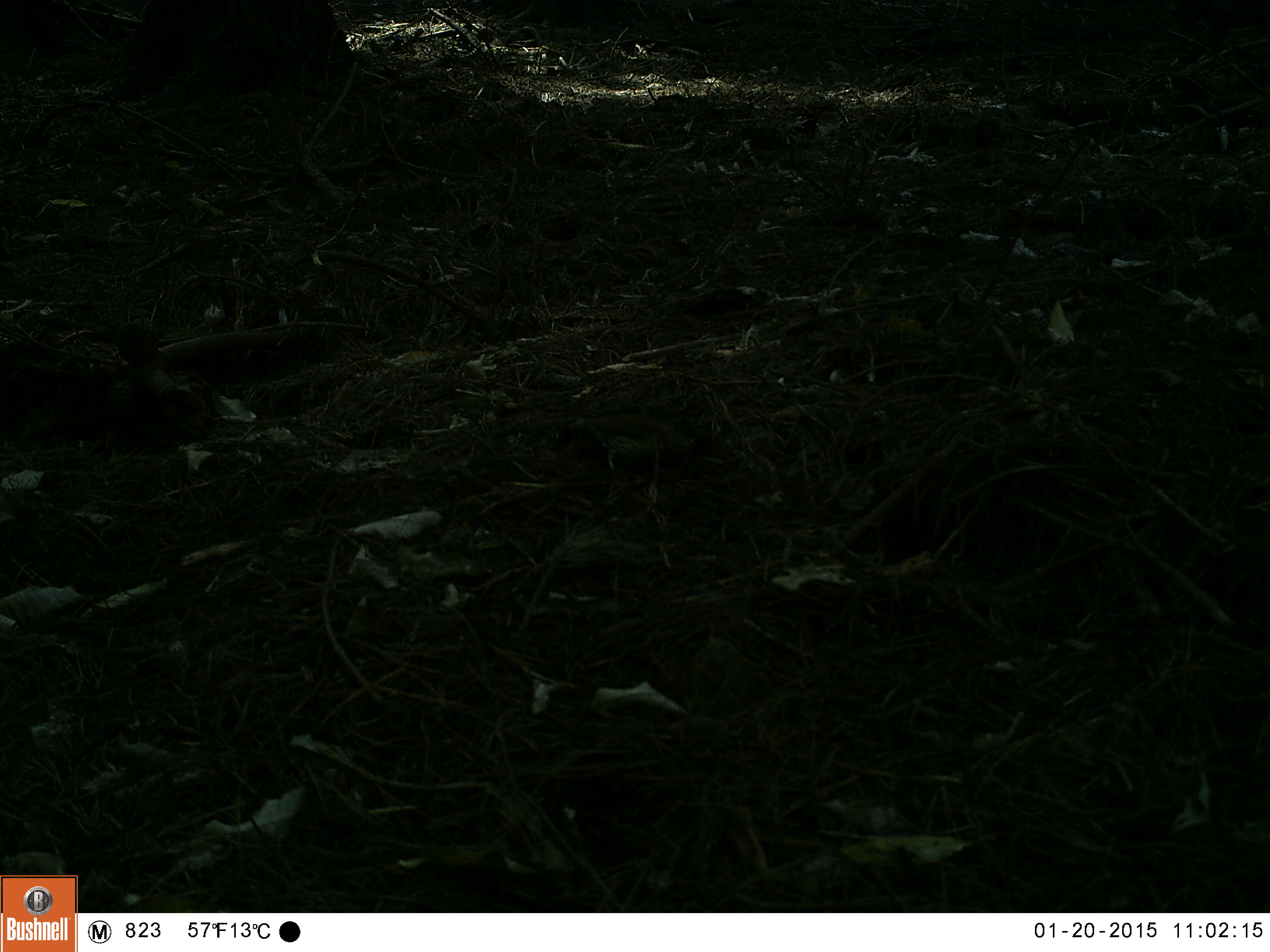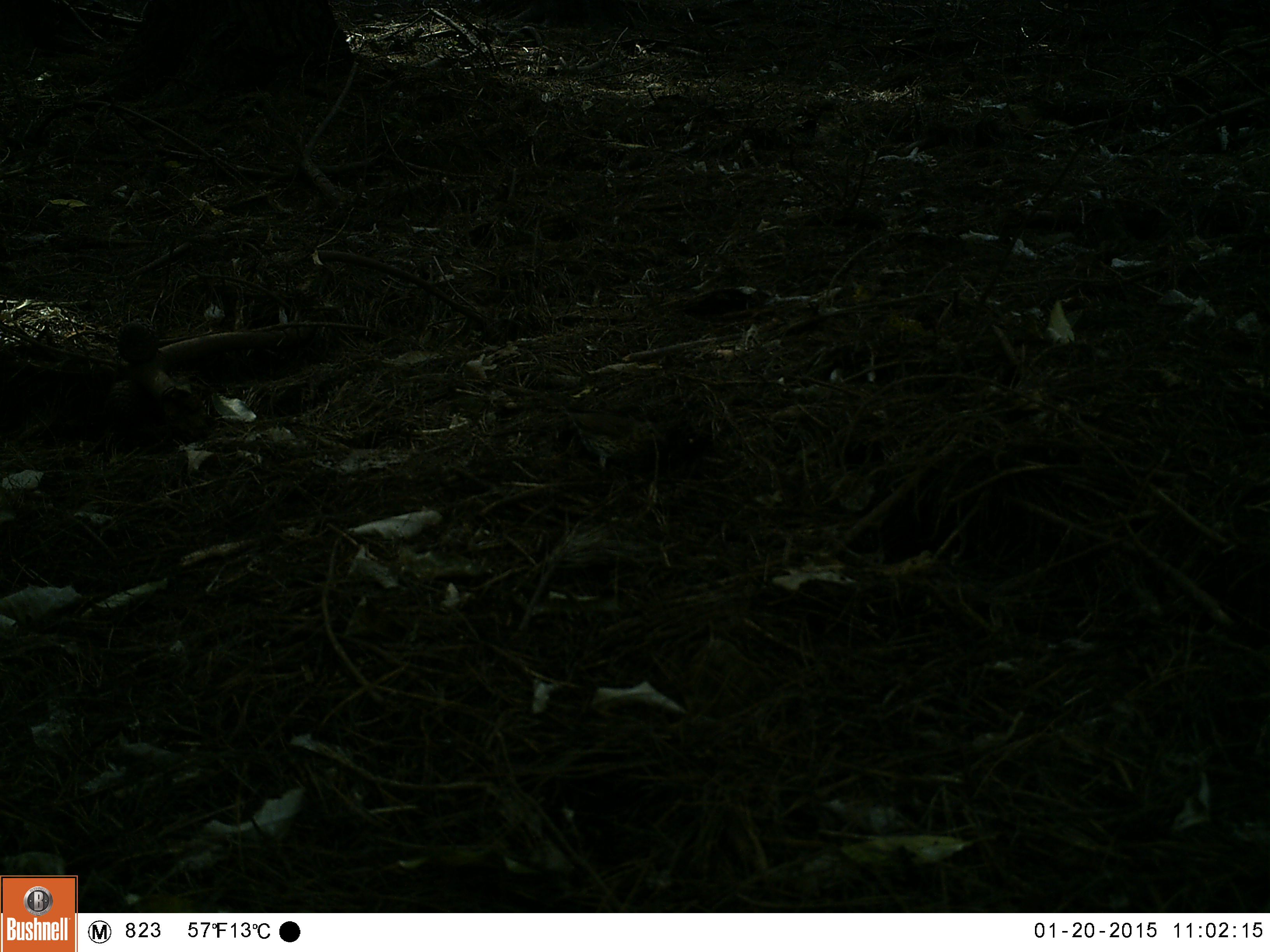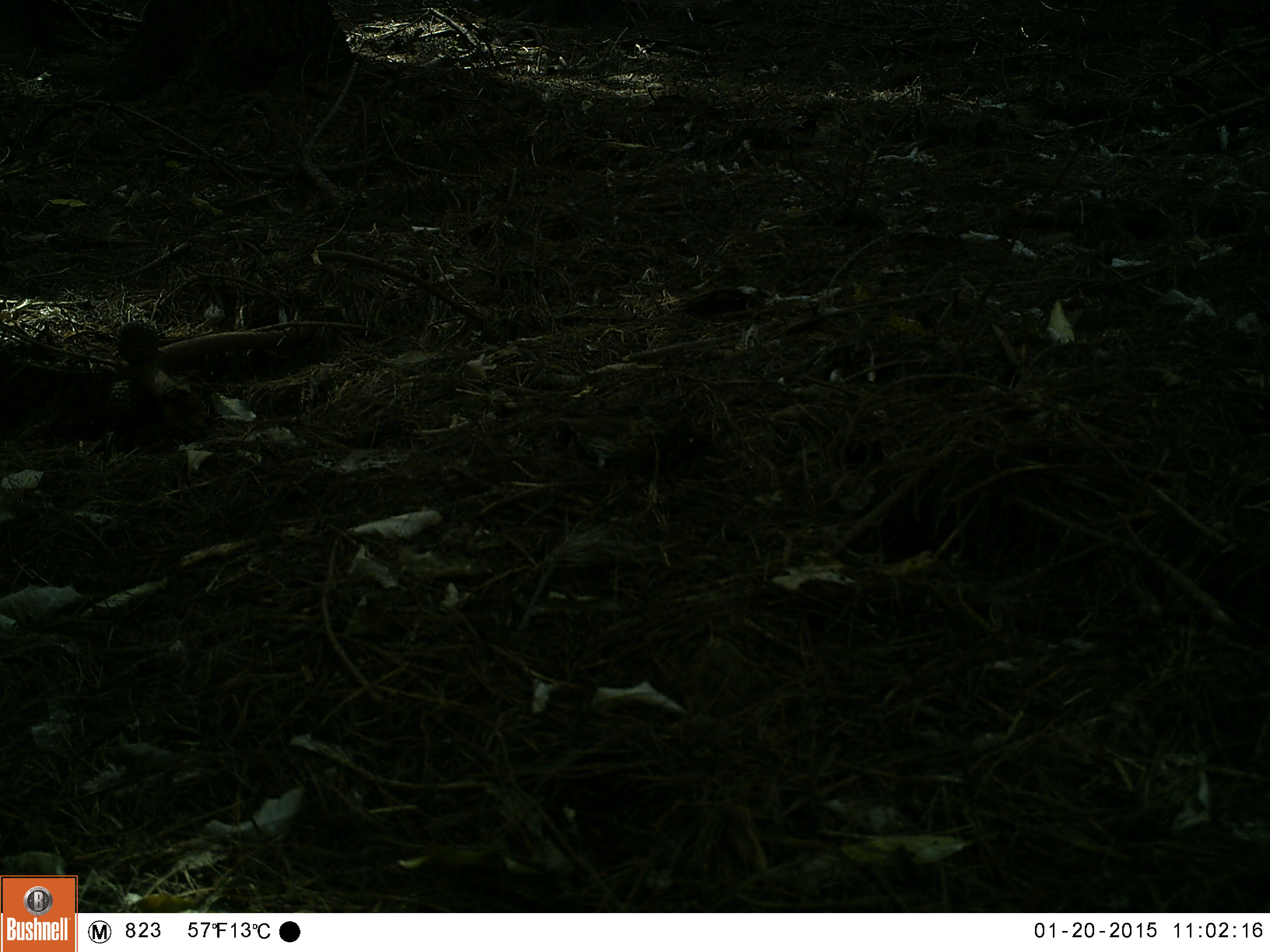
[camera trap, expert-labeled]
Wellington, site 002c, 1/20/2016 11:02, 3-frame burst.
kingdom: Animalia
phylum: Chordata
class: Aves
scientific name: Aves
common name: bird